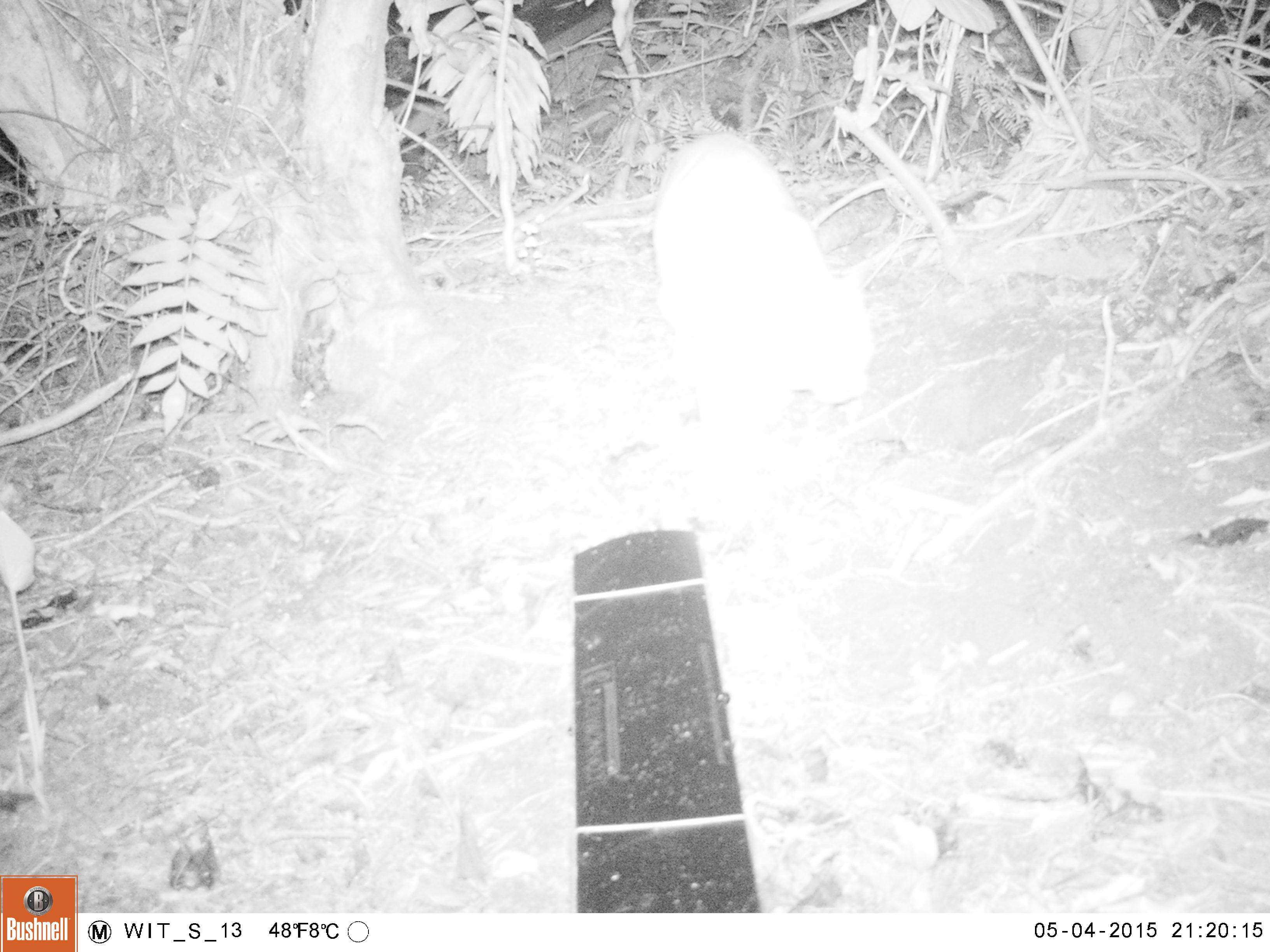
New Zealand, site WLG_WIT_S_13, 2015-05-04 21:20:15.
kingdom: Animalia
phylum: Chordata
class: Mammalia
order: Carnivora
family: Felidae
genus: Felis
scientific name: Felis catus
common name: domestic cat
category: cat